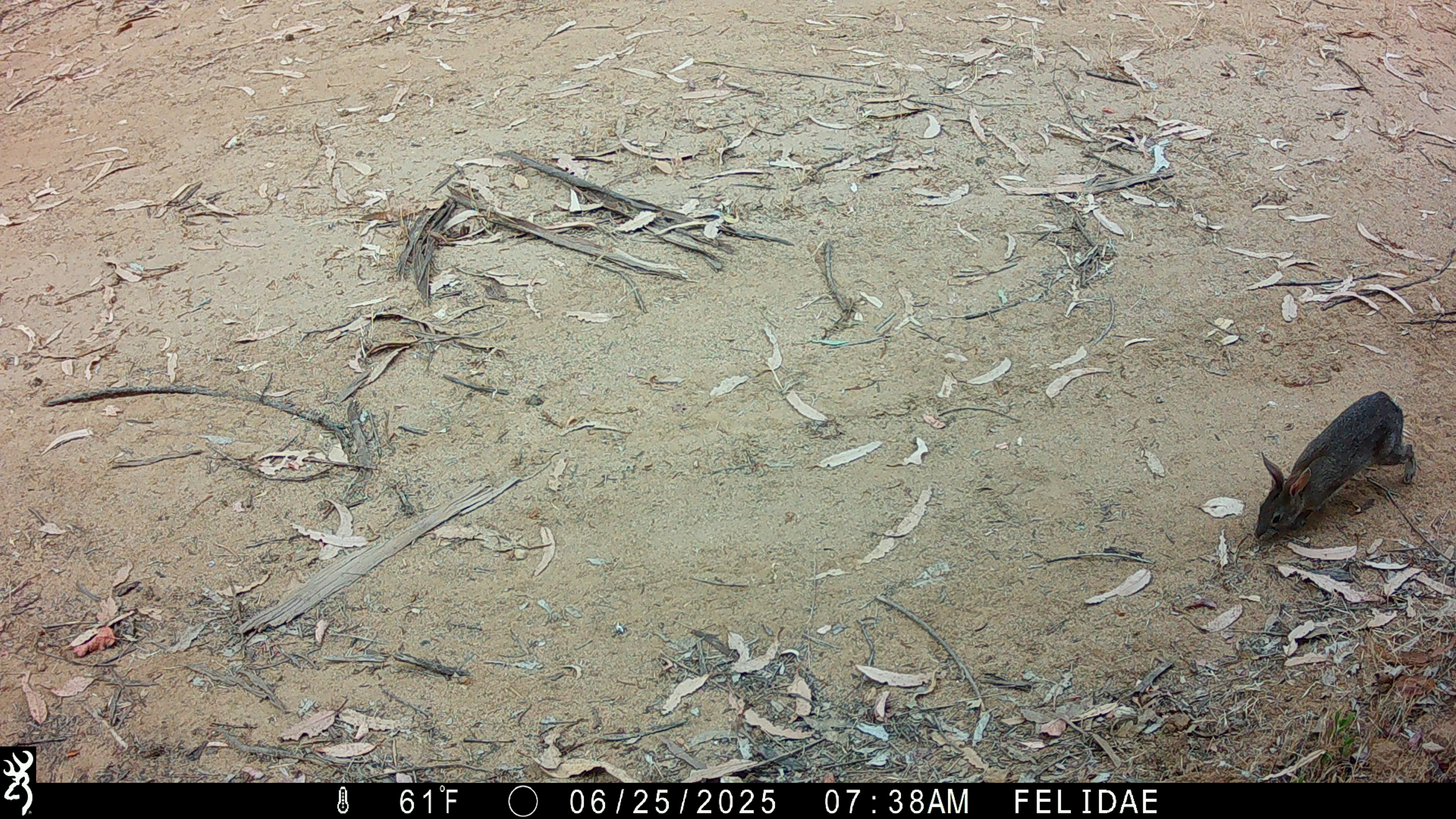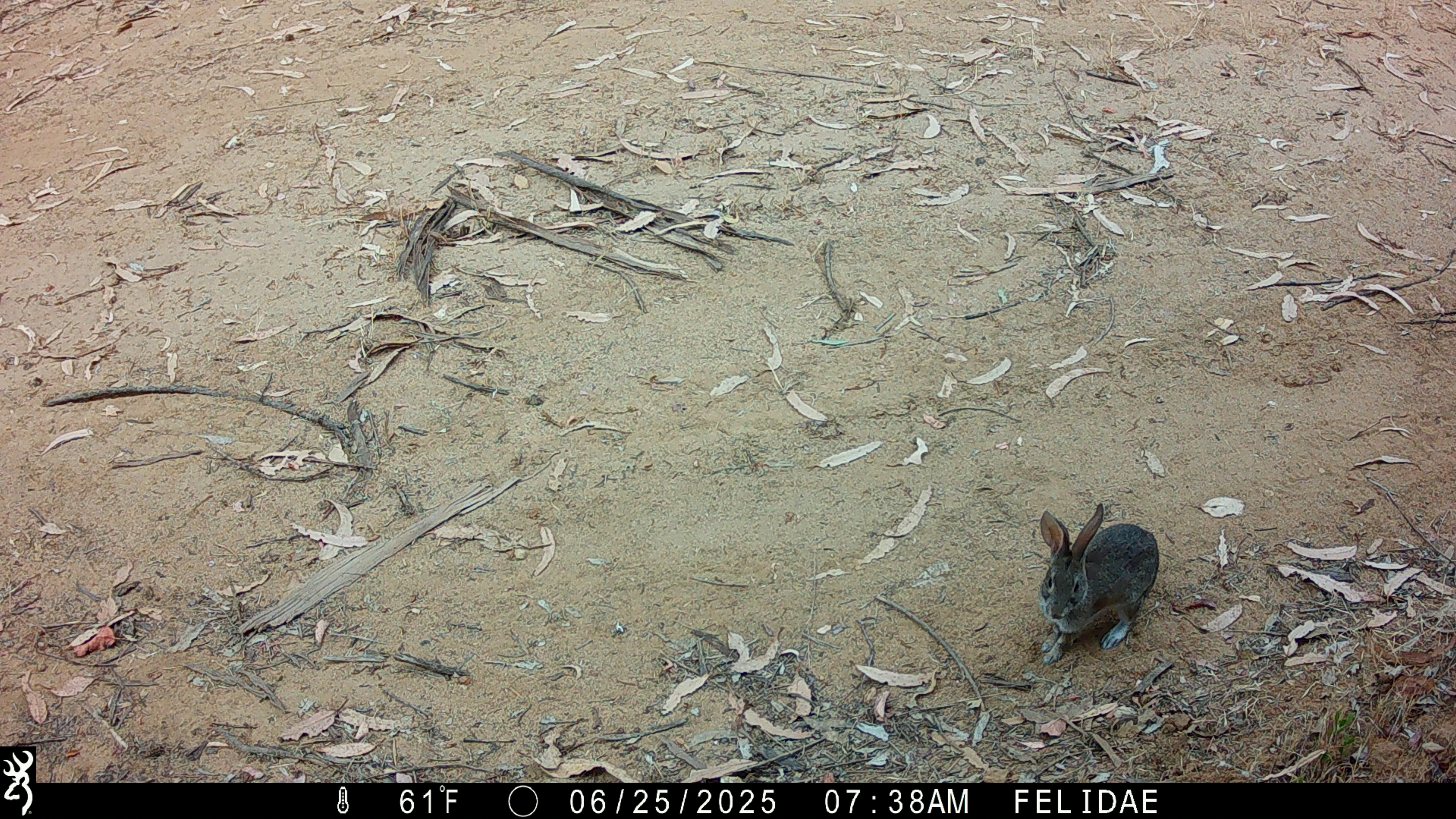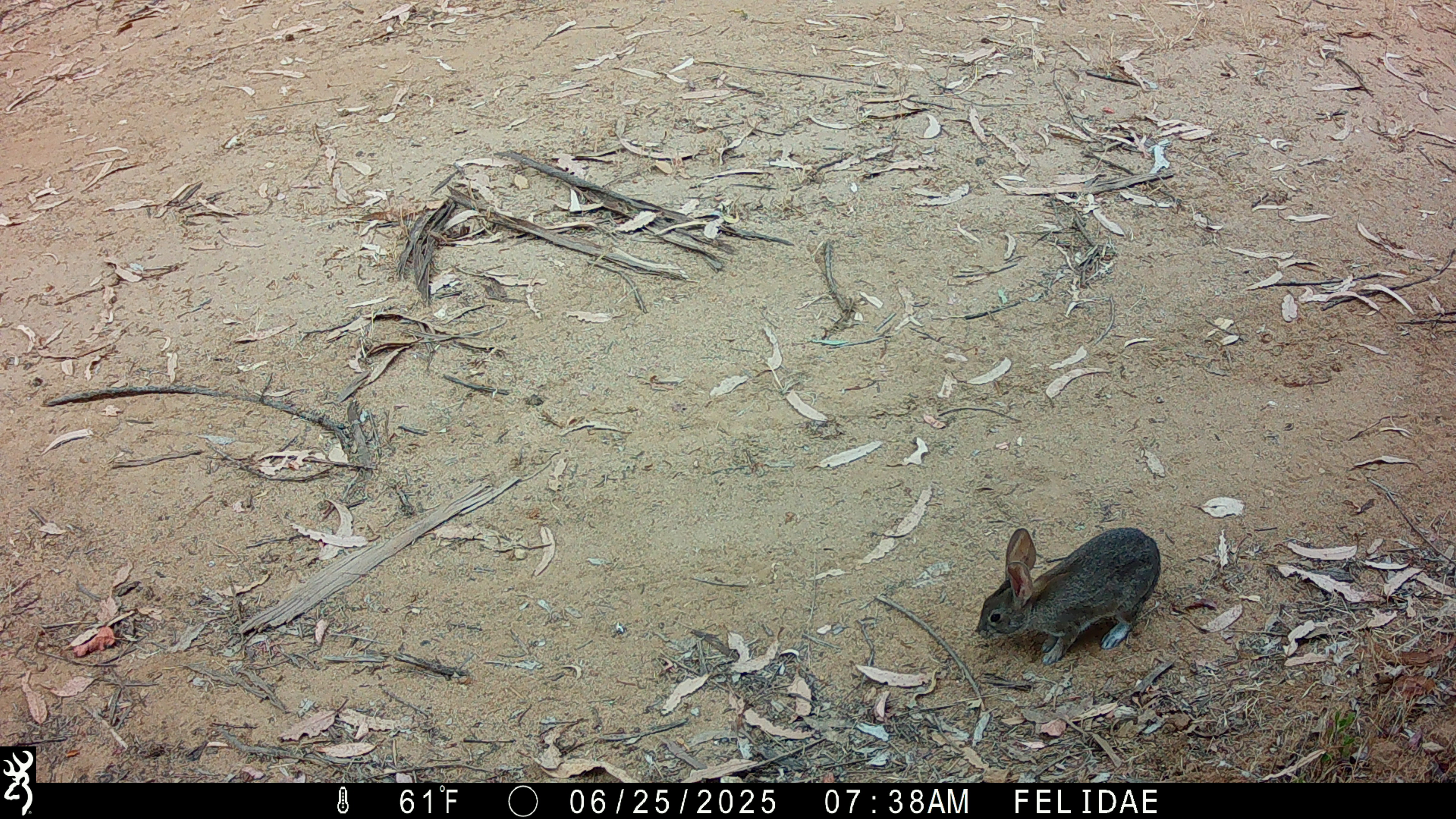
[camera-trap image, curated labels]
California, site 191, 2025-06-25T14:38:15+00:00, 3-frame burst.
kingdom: Animalia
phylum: Chordata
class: Mammalia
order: Lagomorpha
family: Leporidae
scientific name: Leporidae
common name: rabbit